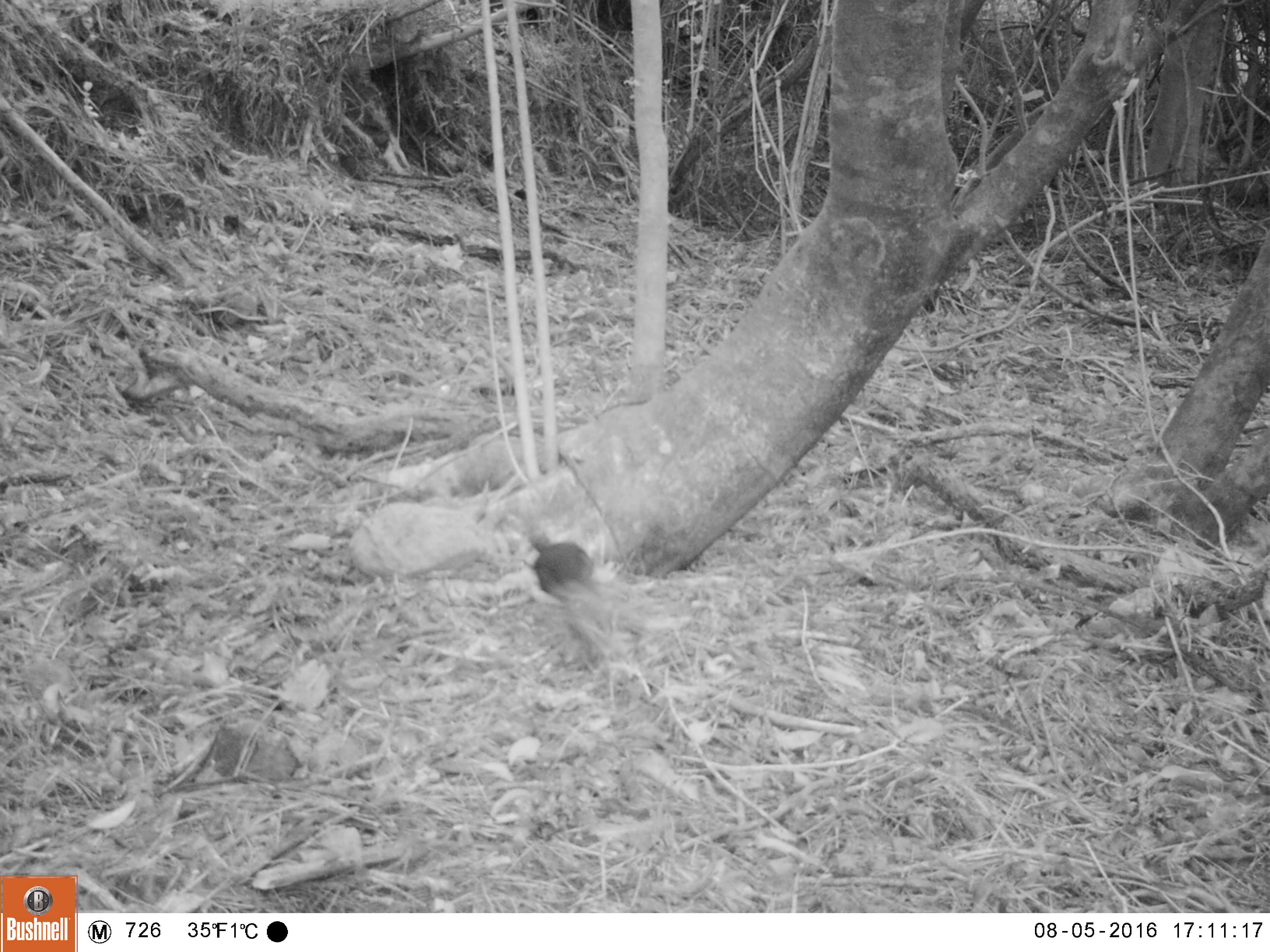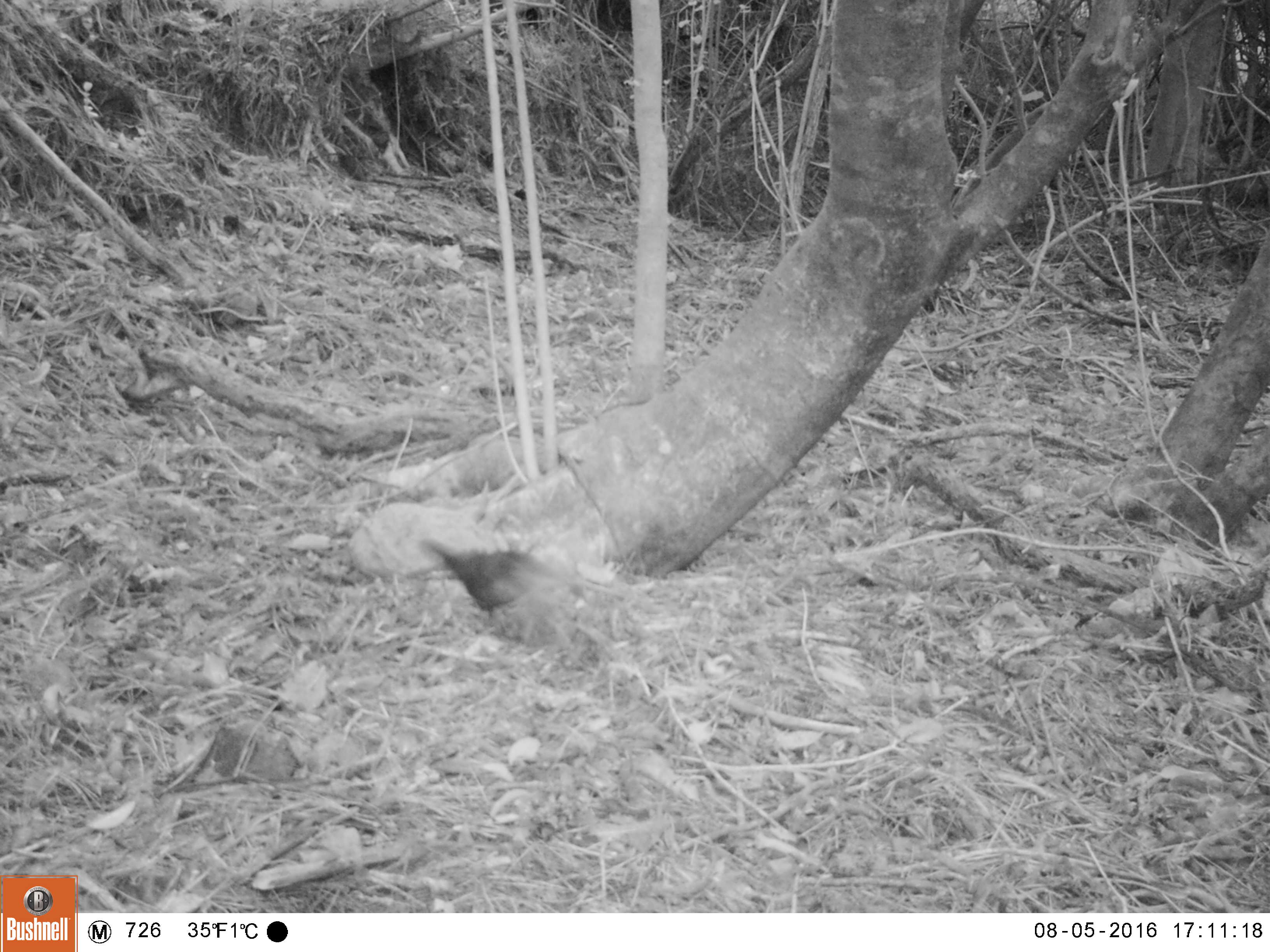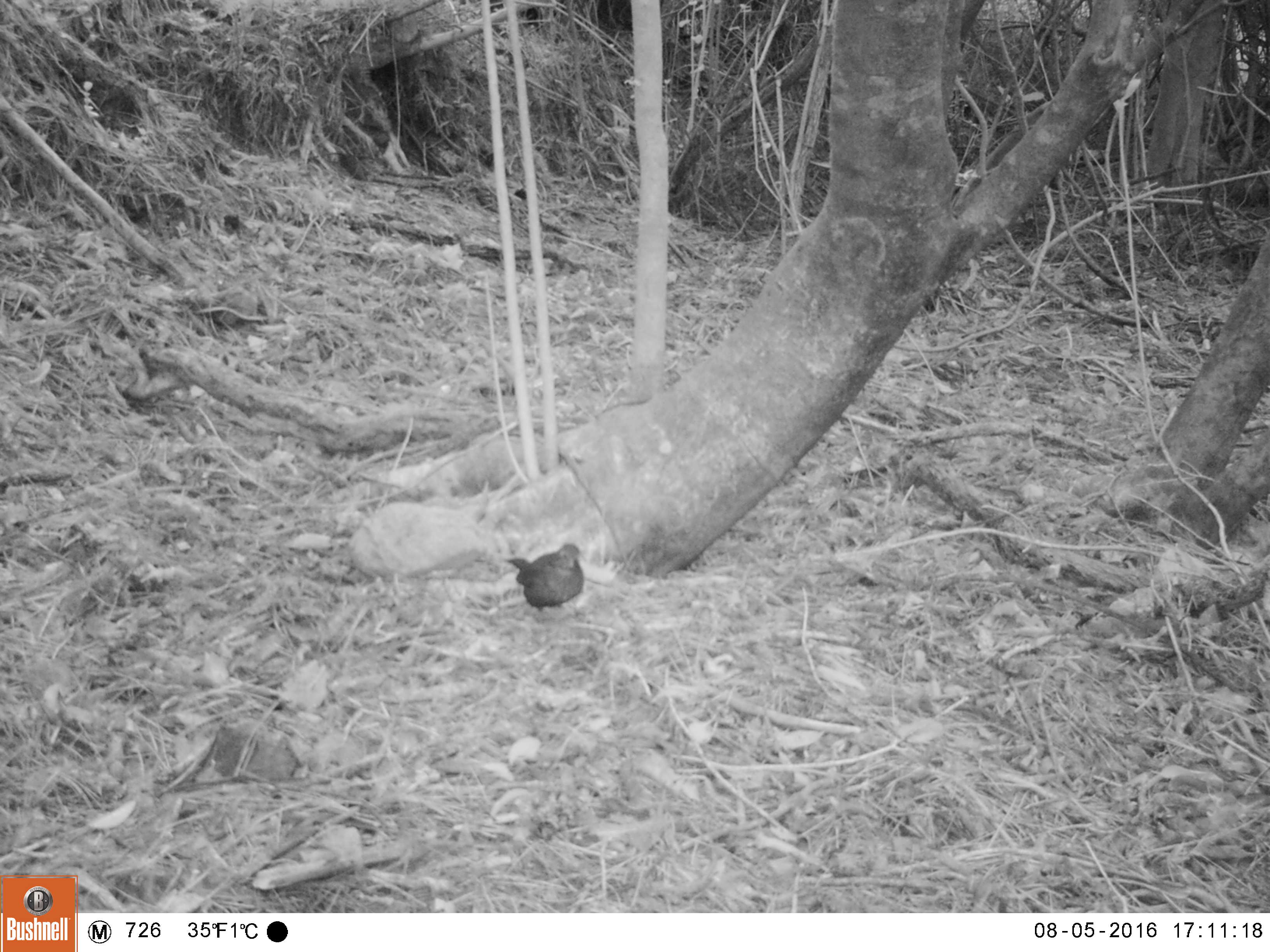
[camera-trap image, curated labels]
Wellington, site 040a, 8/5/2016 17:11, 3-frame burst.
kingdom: Animalia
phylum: Chordata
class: Aves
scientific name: Aves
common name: bird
Bird (Aves).